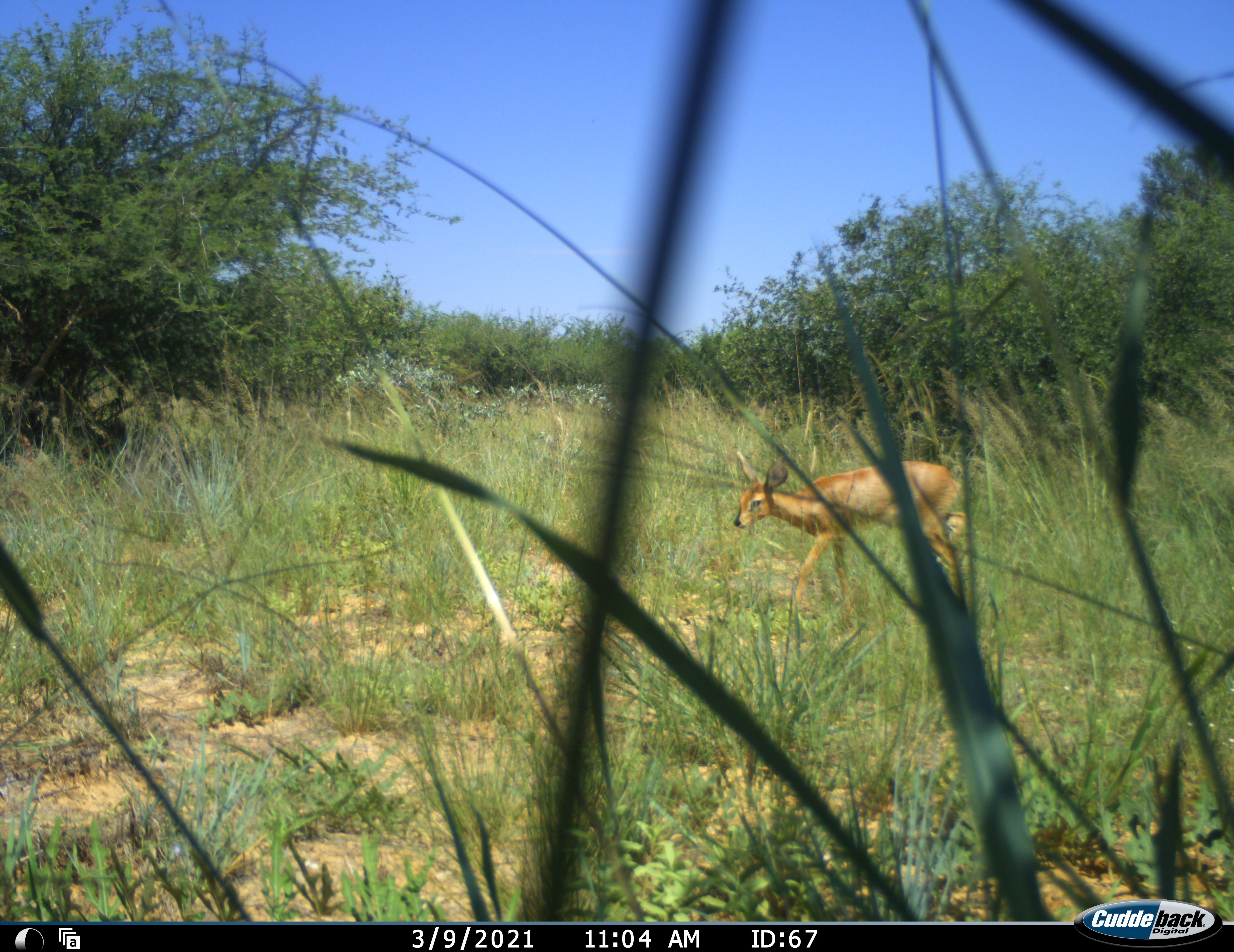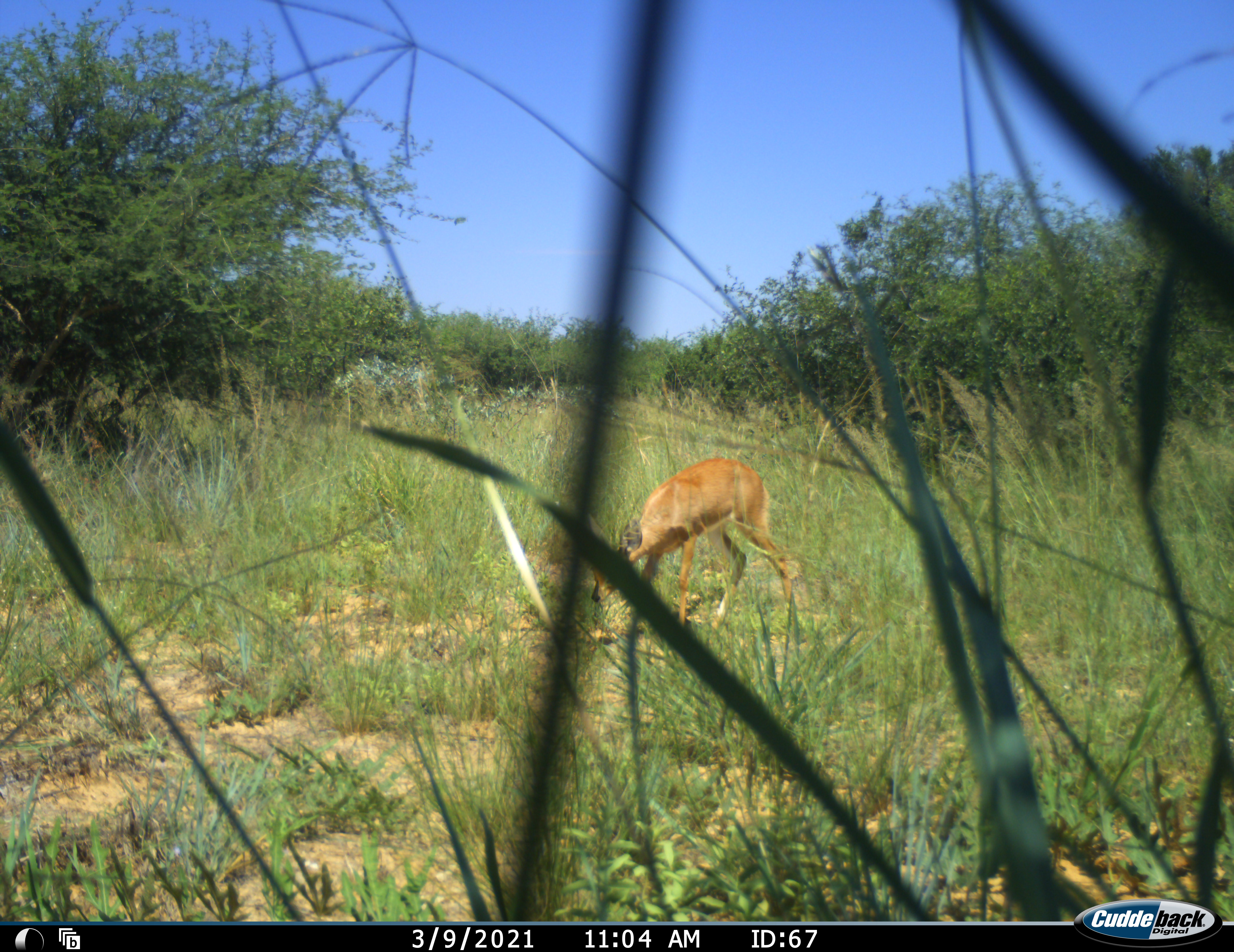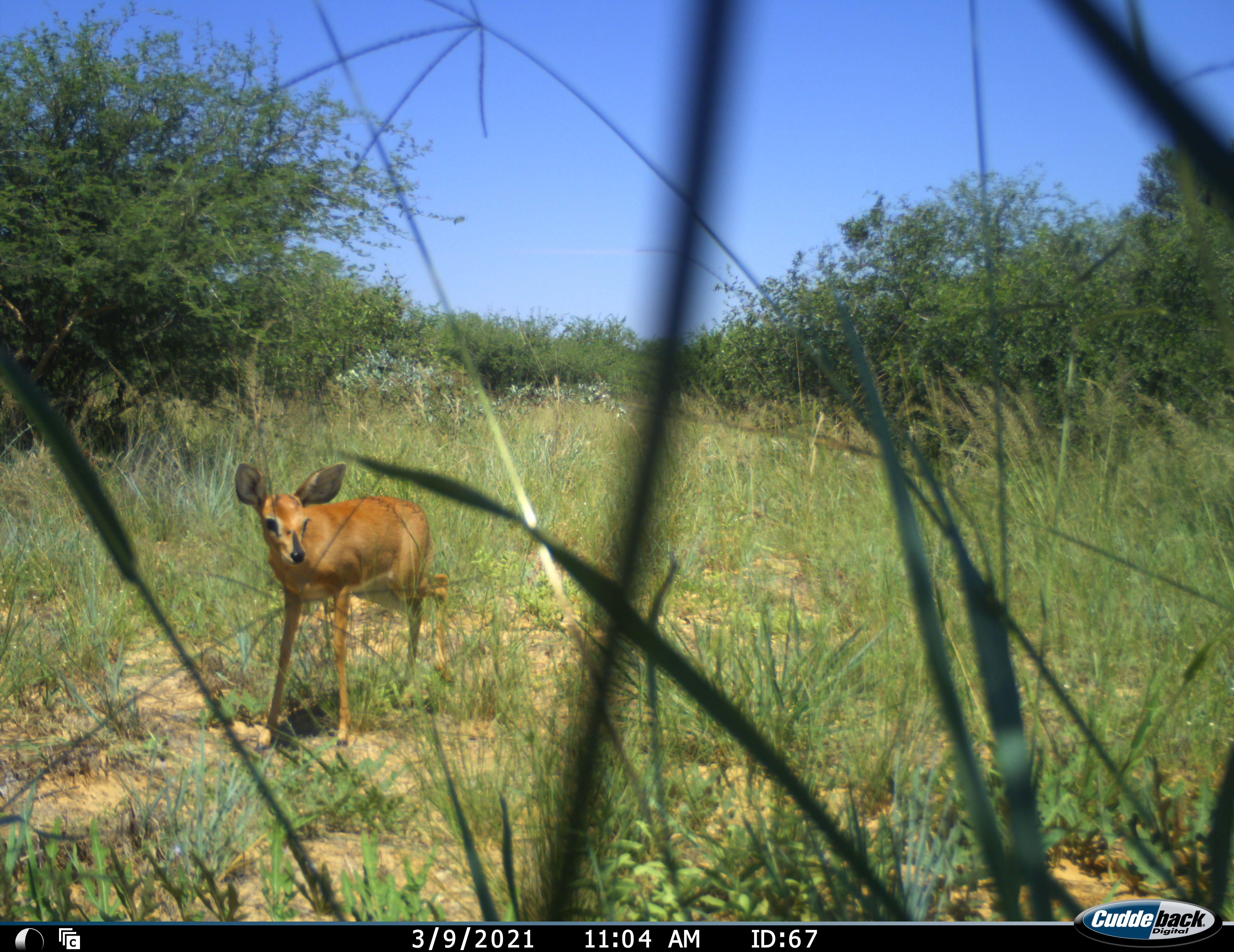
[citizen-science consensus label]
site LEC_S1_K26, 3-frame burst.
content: unidentified animal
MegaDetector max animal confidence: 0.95